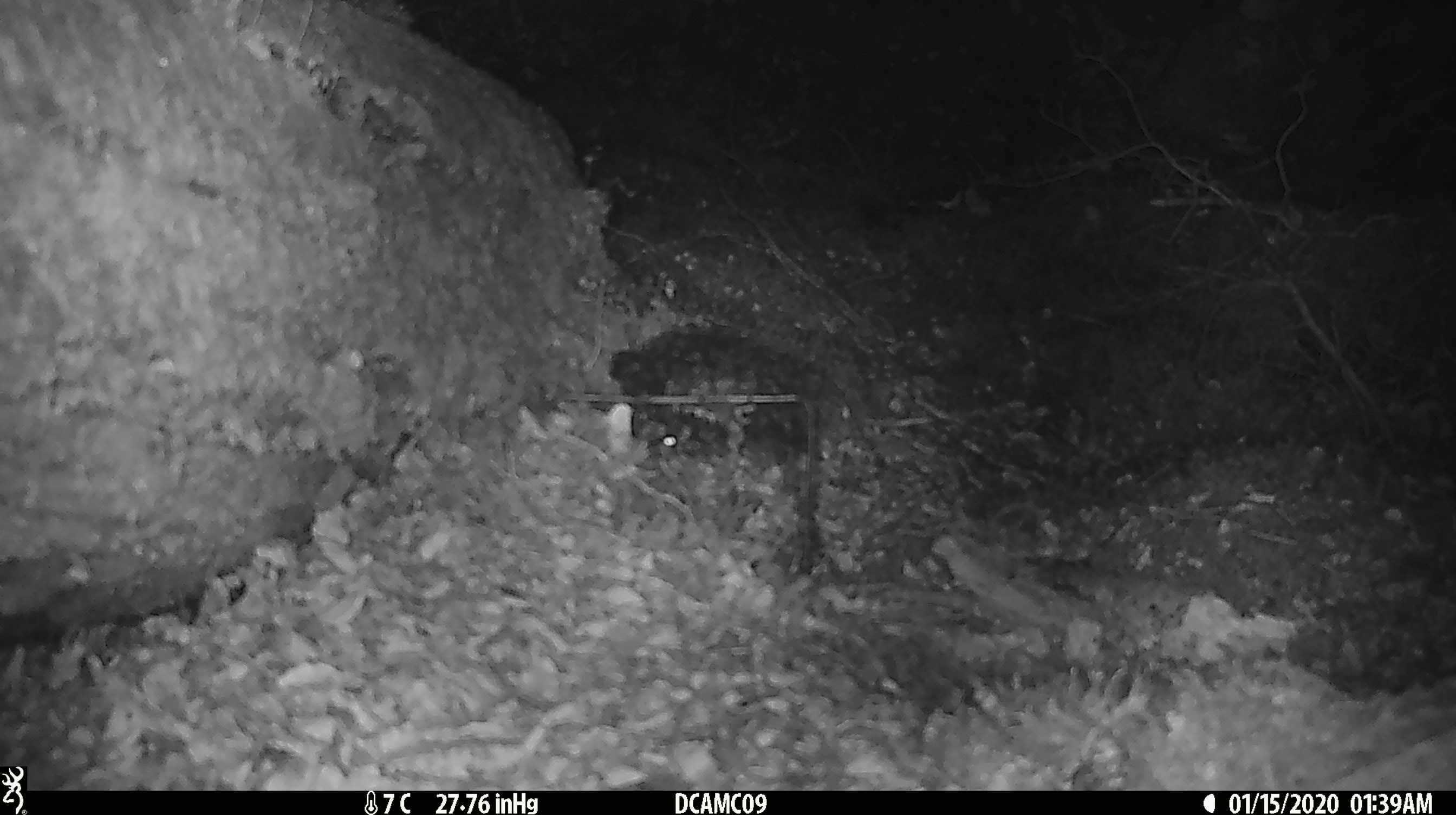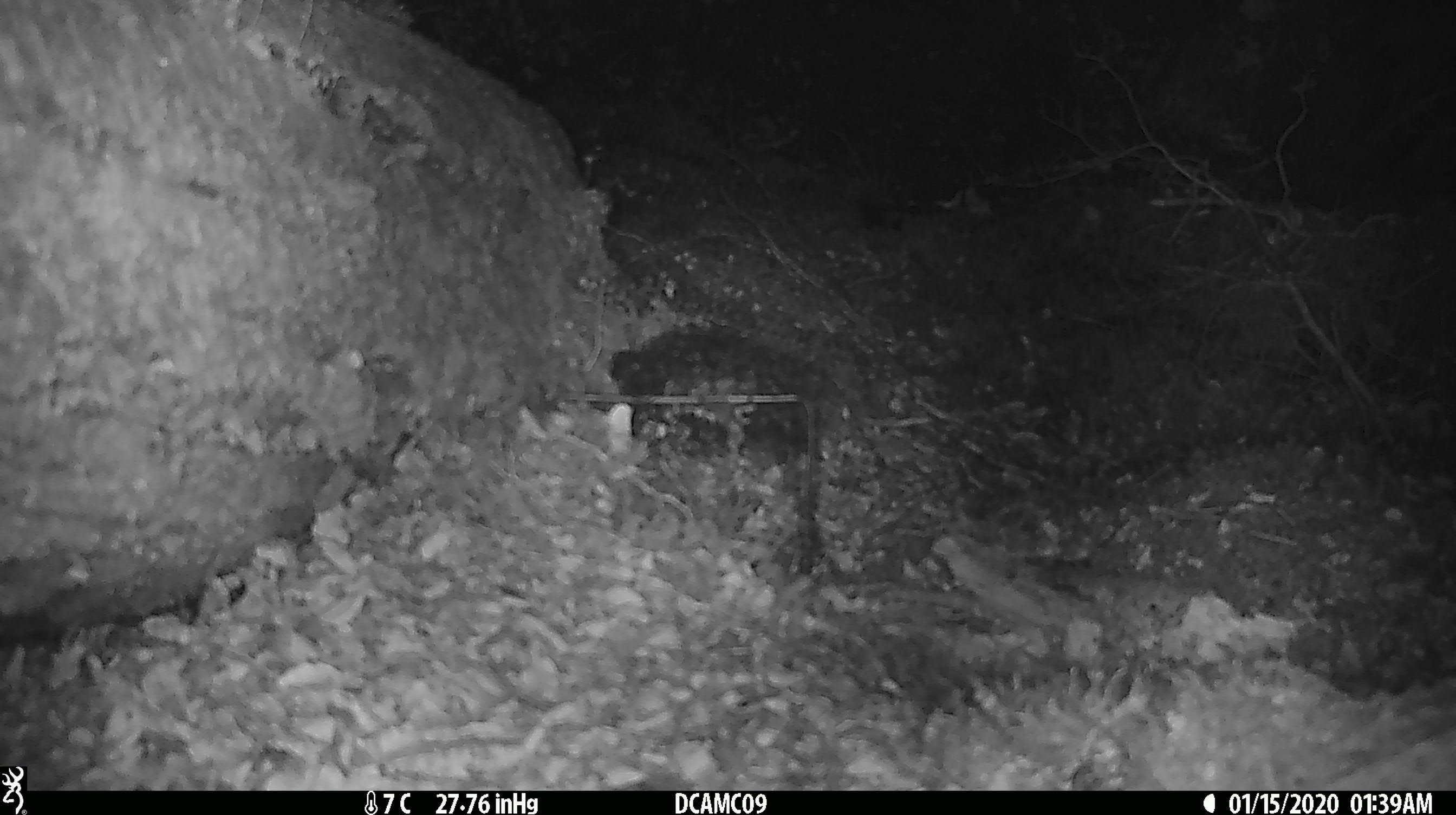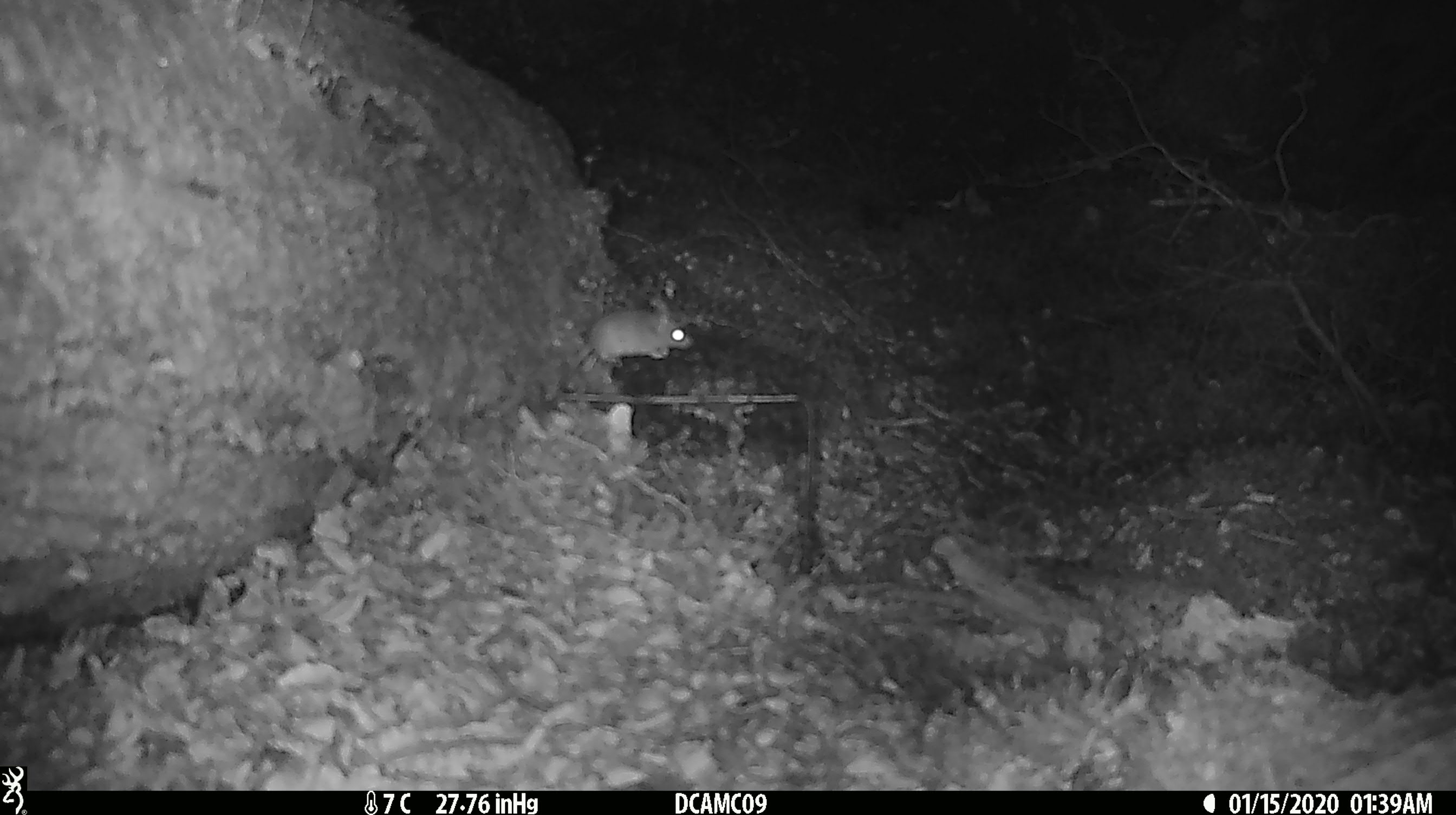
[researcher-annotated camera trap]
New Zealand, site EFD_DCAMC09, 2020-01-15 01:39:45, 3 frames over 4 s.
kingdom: Animalia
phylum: Chordata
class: Mammalia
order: Rodentia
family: Muridae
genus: Mus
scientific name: Mus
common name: mouse